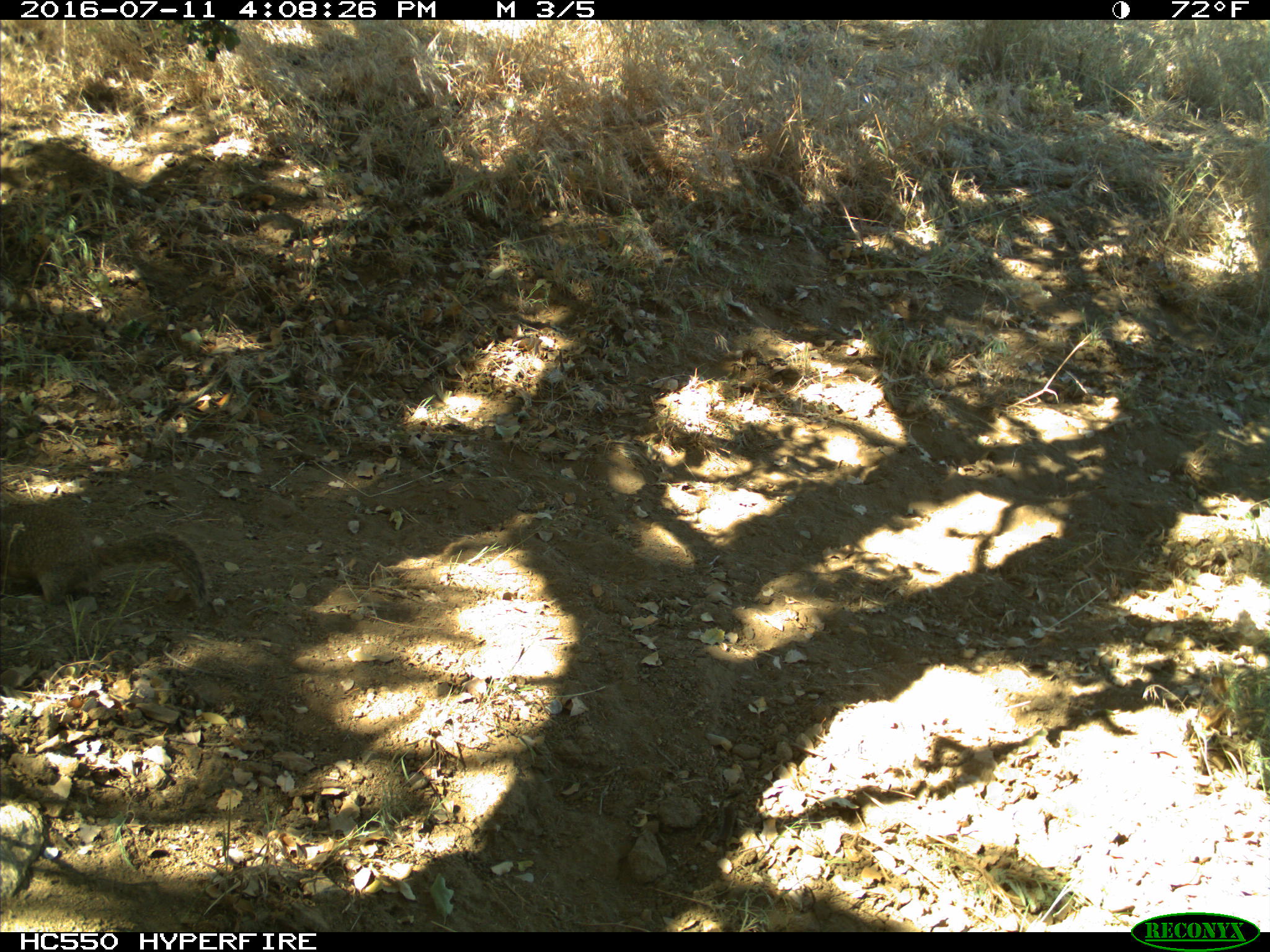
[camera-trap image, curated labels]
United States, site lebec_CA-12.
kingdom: Animalia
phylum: Chordata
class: Mammalia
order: Rodentia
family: Sciuridae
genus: Otospermophilus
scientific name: Otospermophilus beecheyi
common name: california ground squirrel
Otospermophilus beecheyi (california ground squirrel).